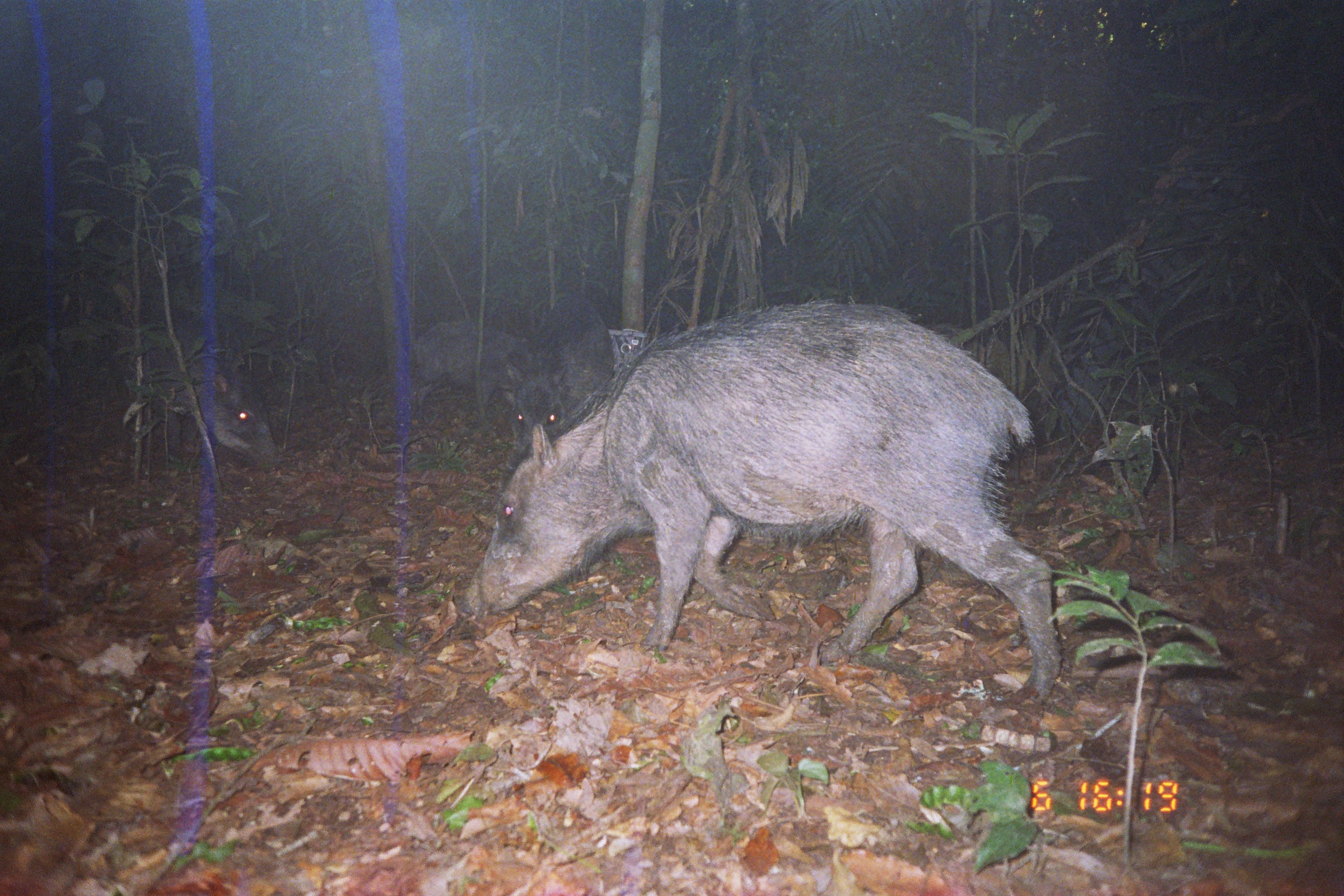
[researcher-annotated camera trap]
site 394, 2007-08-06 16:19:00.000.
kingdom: Animalia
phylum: Chordata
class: Mammalia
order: Artiodactyla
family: Tayassuidae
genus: Tayassu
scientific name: Tayassu pecari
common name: white-lipped peccary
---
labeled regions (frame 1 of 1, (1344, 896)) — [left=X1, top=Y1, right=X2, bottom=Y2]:
tayassu pecari: [left=451, top=298, right=1062, bottom=706]; [left=127, top=318, right=274, bottom=468]; [left=501, top=299, right=615, bottom=484]; [left=408, top=318, right=523, bottom=414]